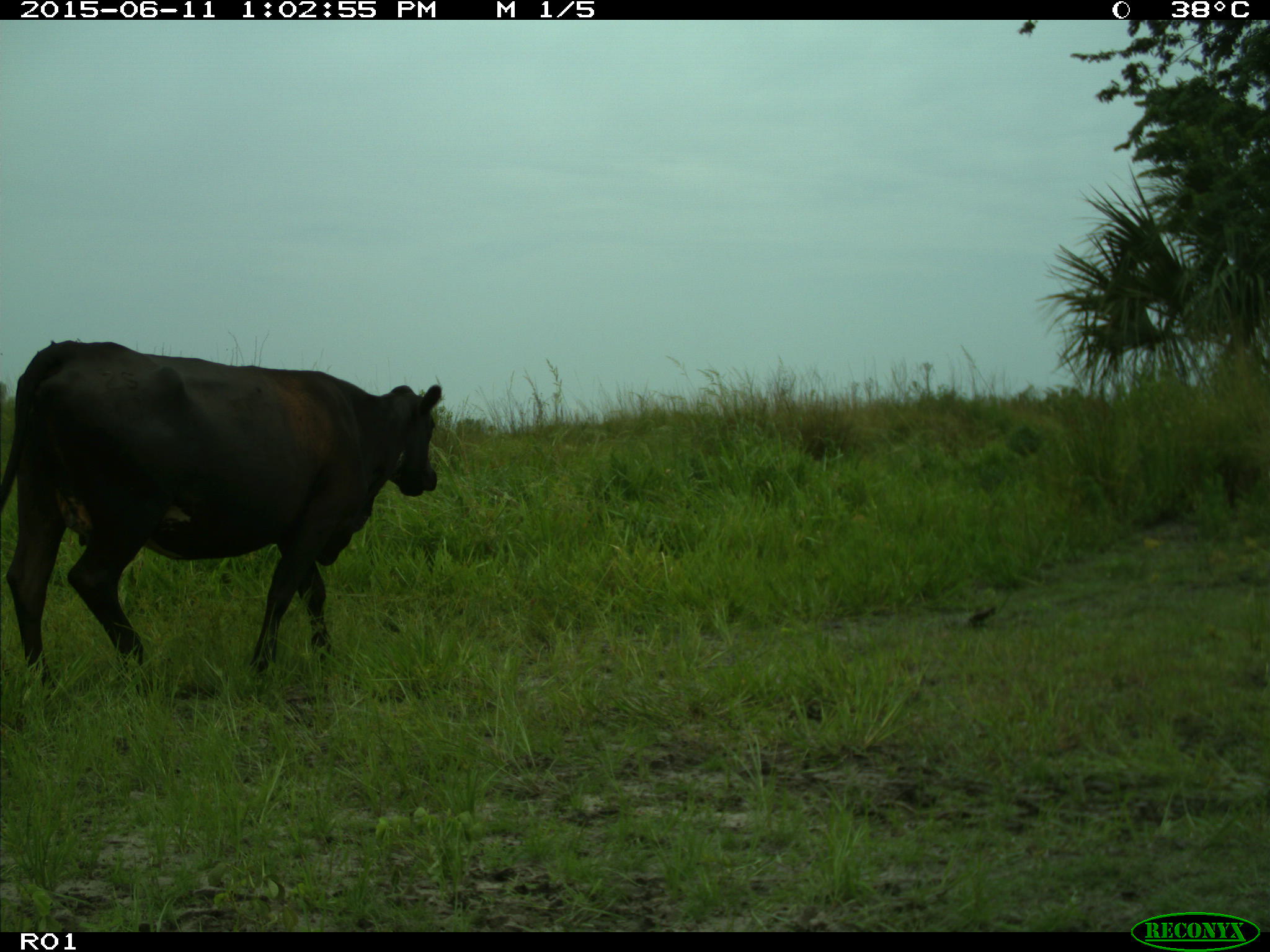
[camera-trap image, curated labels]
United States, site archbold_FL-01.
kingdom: Animalia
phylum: Chordata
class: Mammalia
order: Artiodactyla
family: Bovidae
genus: Bos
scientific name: Bos taurus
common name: domestic cow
Bos taurus (domestic cow).